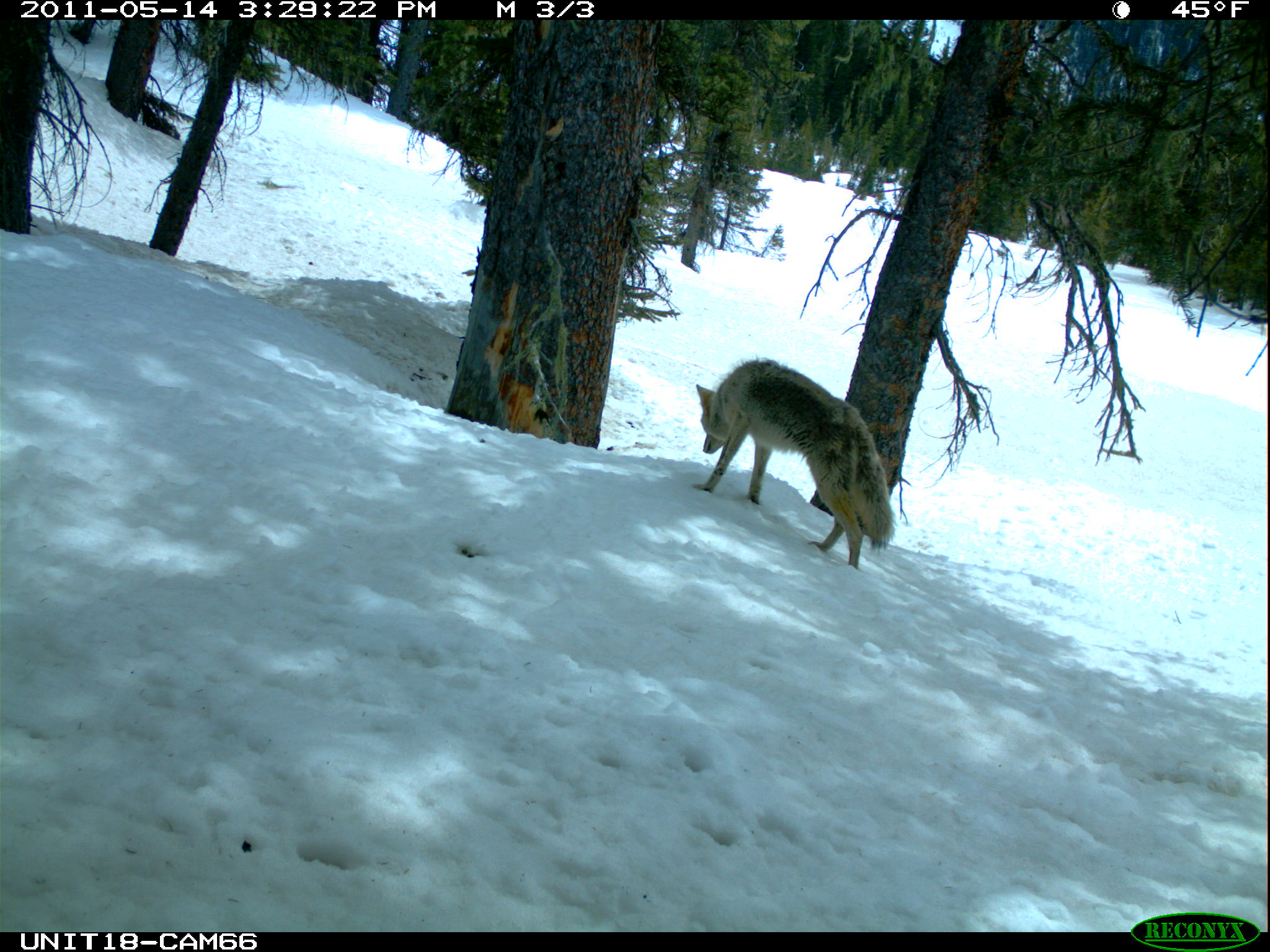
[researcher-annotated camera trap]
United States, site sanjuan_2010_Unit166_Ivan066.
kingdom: Animalia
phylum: Chordata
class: Mammalia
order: Carnivora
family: Canidae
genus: Canis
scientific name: Canis latrans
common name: coyote